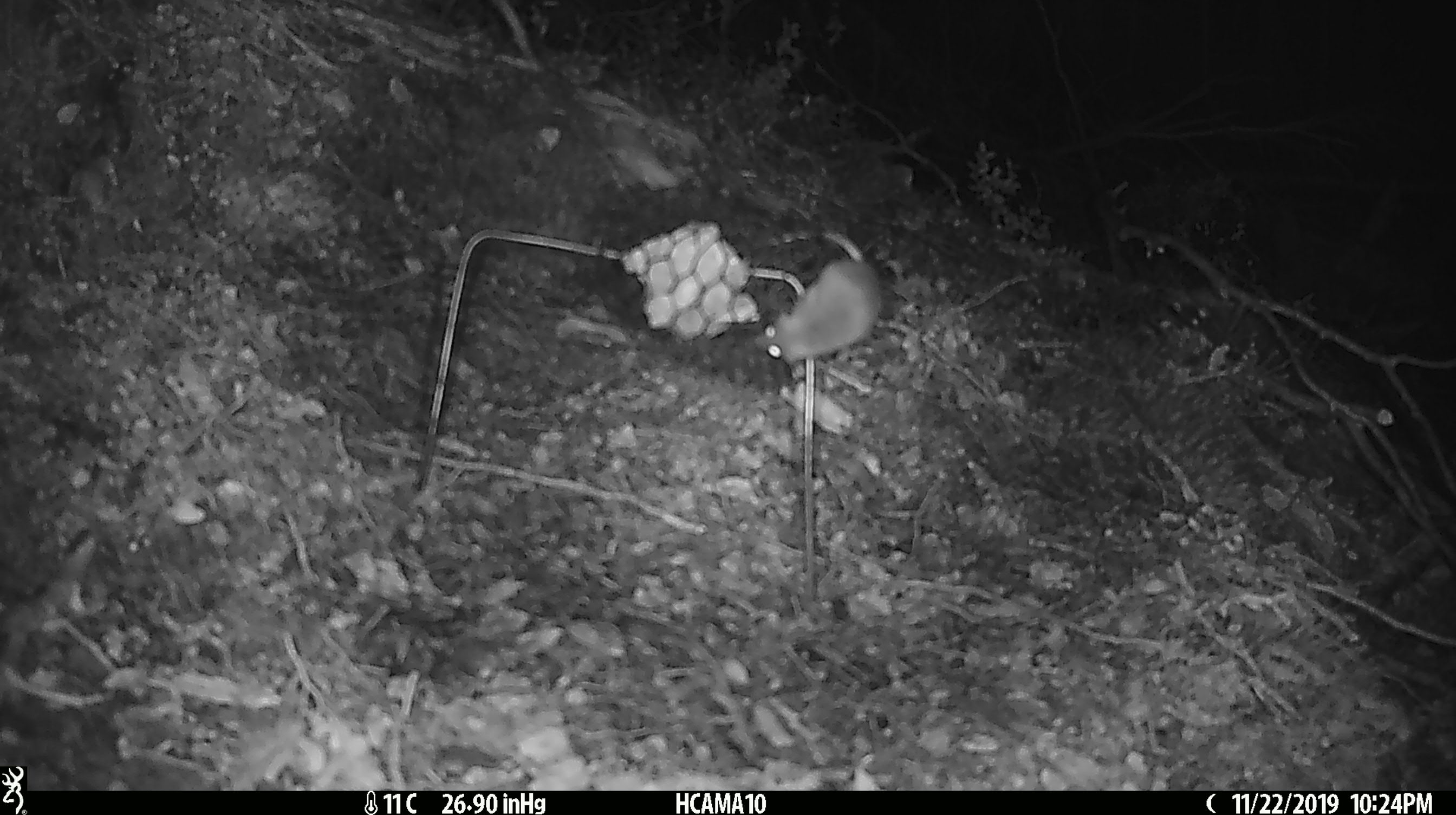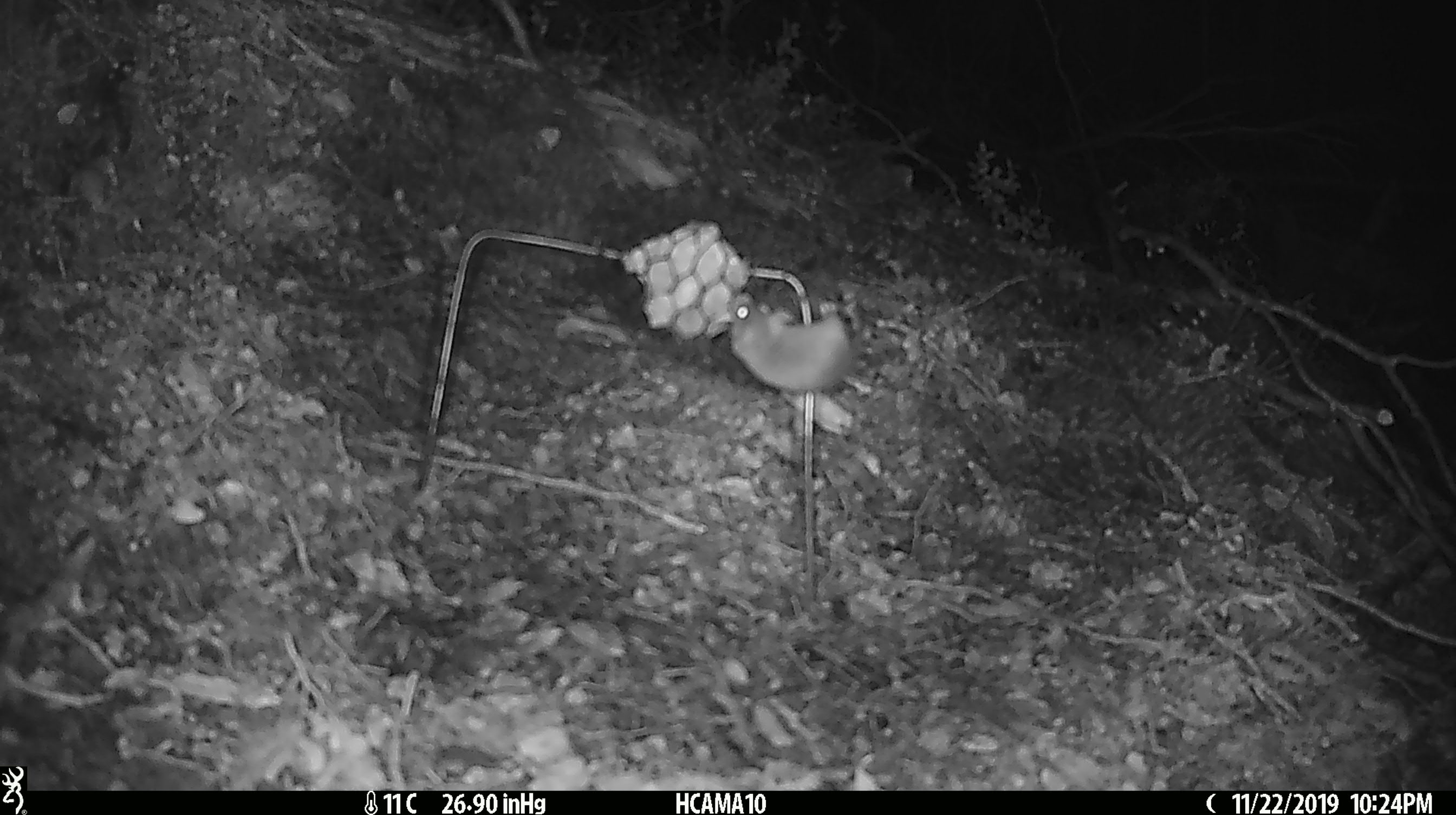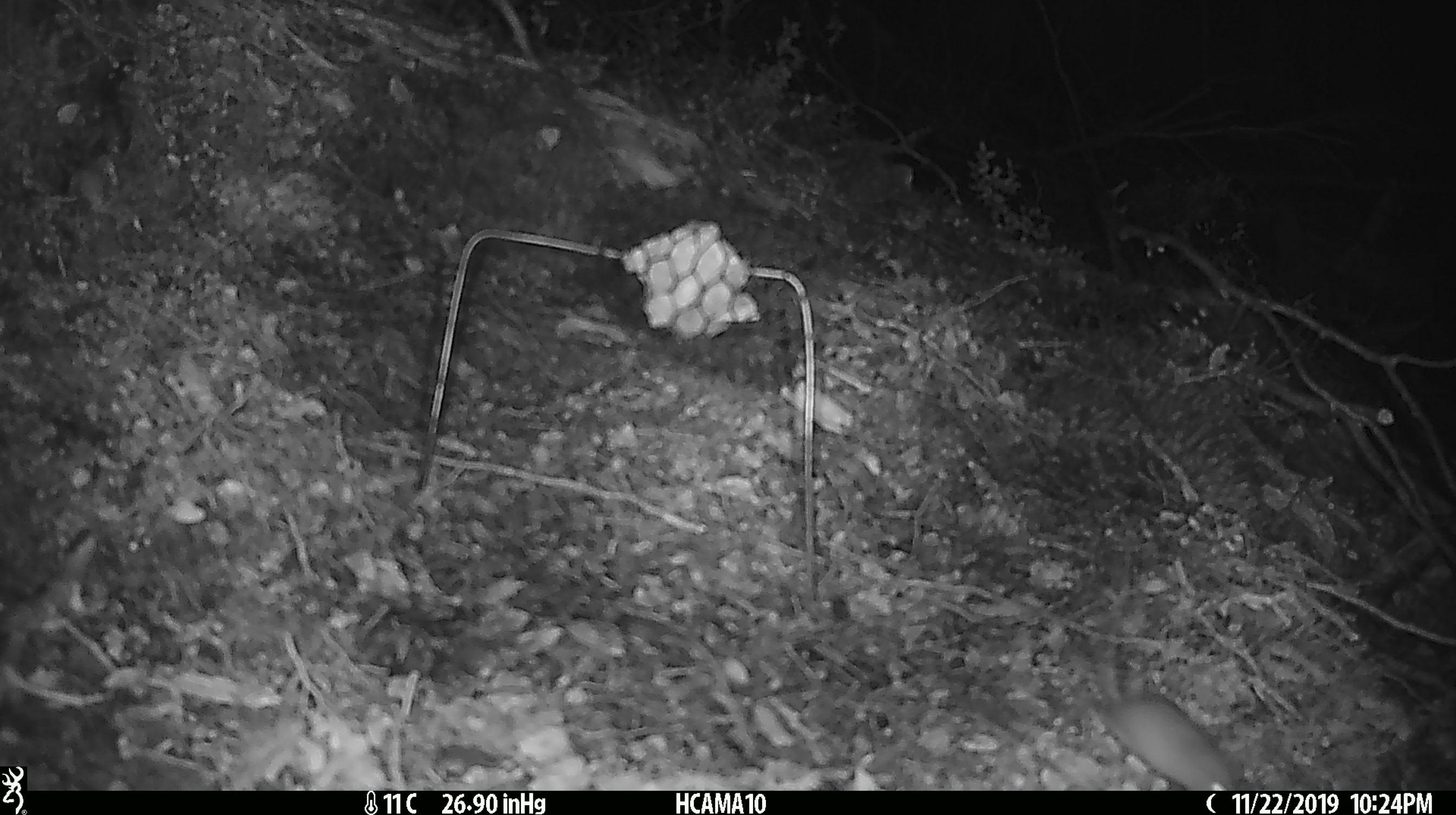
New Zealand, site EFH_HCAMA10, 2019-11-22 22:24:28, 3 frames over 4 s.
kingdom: Animalia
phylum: Chordata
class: Mammalia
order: Rodentia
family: Muridae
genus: Mus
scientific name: Mus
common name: mouse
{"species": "mouse (Mus)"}